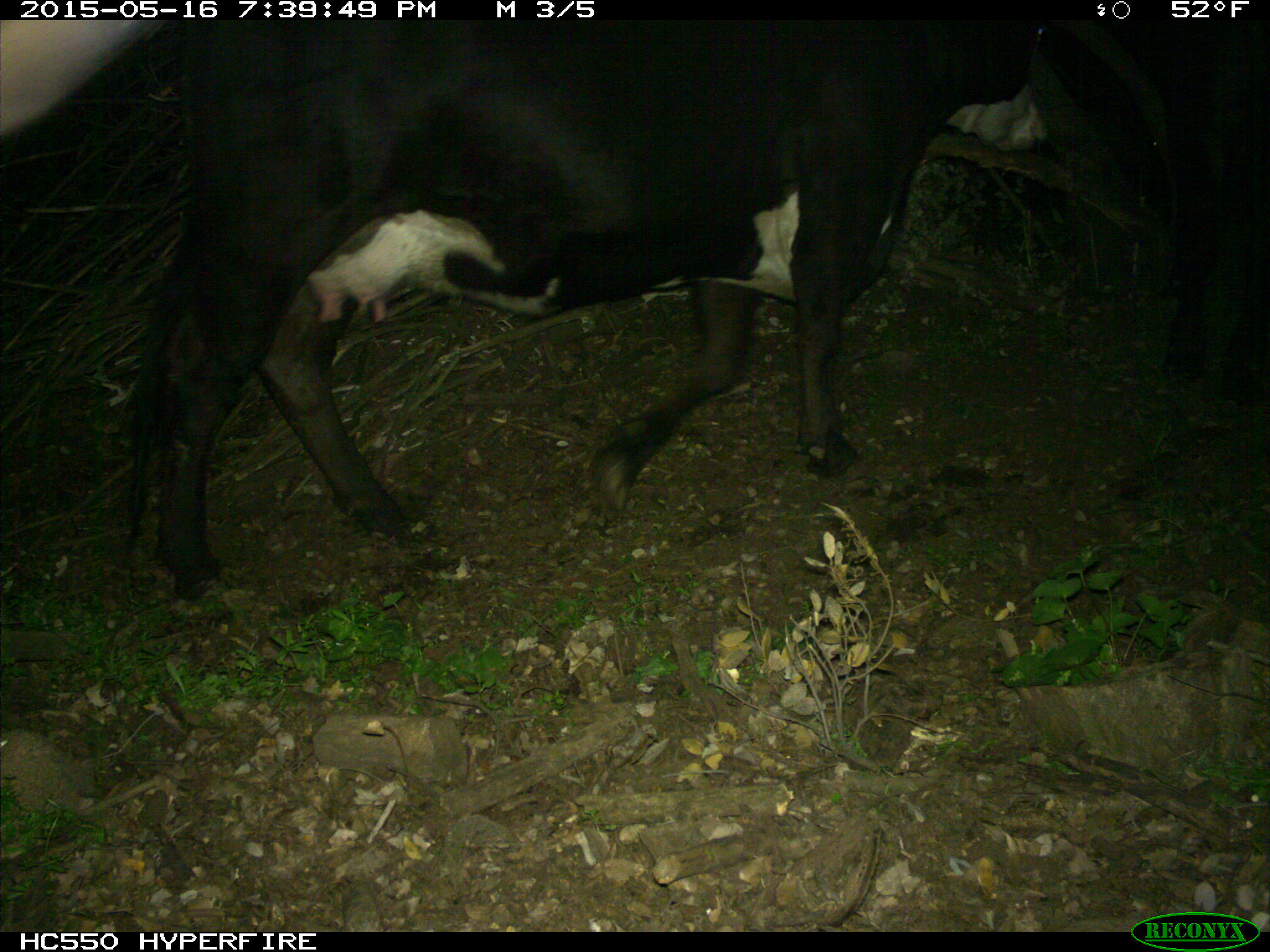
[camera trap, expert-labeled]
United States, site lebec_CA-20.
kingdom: Animalia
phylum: Chordata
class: Mammalia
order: Artiodactyla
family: Bovidae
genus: Bos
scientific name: Bos taurus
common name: domestic cow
Bos taurus (domestic cow).